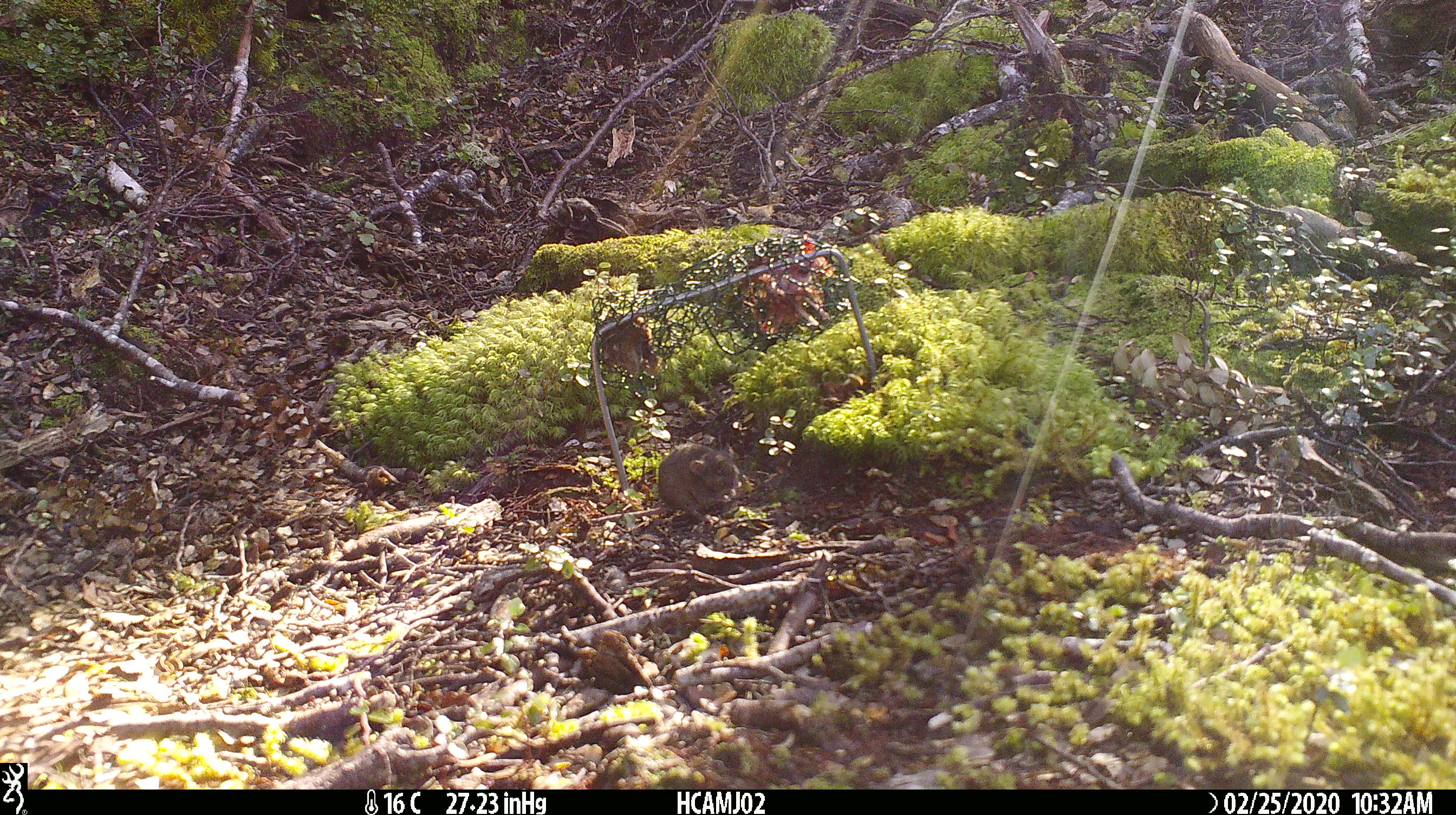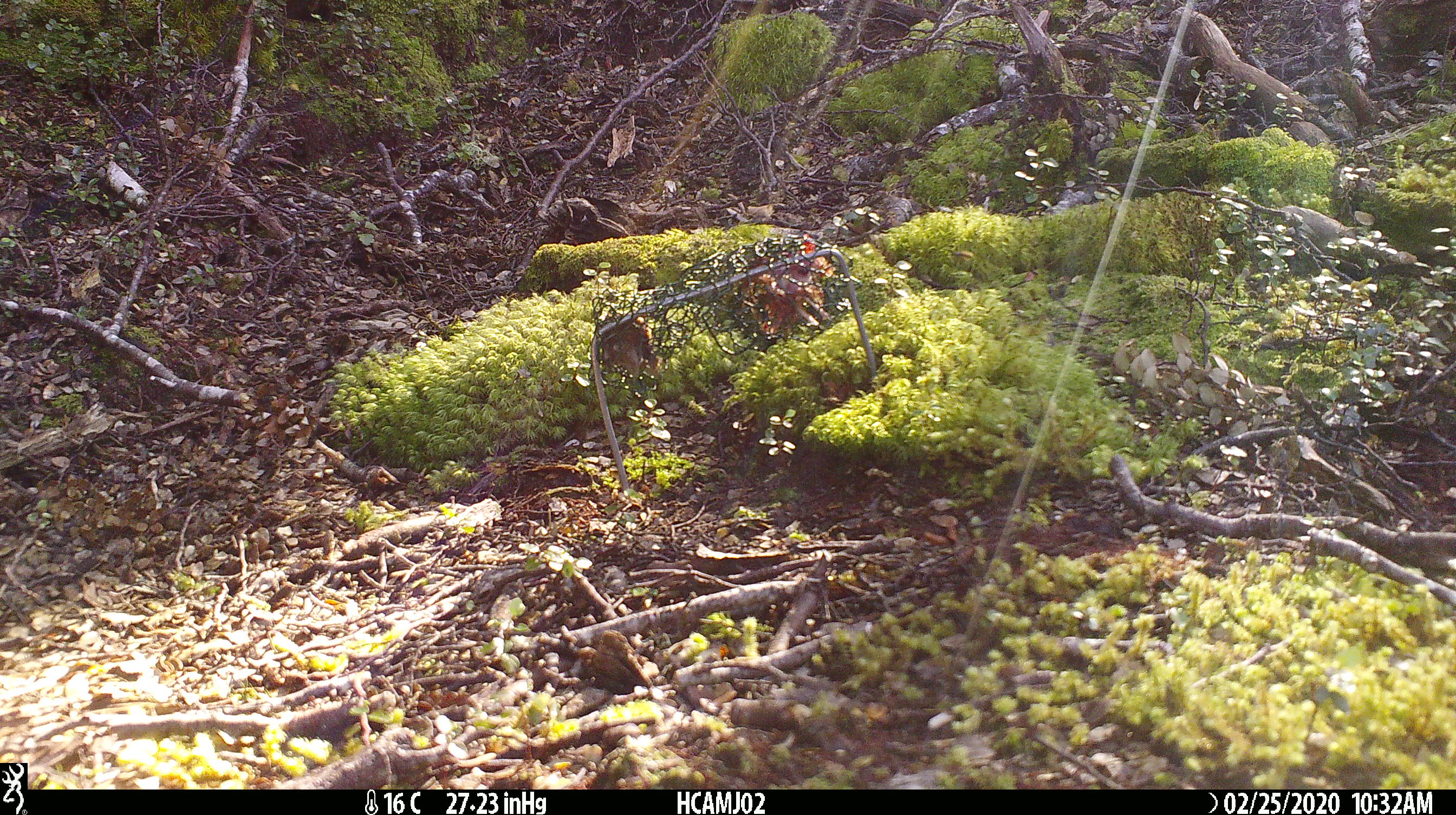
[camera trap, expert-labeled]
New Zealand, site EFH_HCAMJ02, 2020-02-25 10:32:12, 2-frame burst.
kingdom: Animalia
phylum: Chordata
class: Mammalia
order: Rodentia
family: Muridae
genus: Mus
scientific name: Mus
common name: mouse